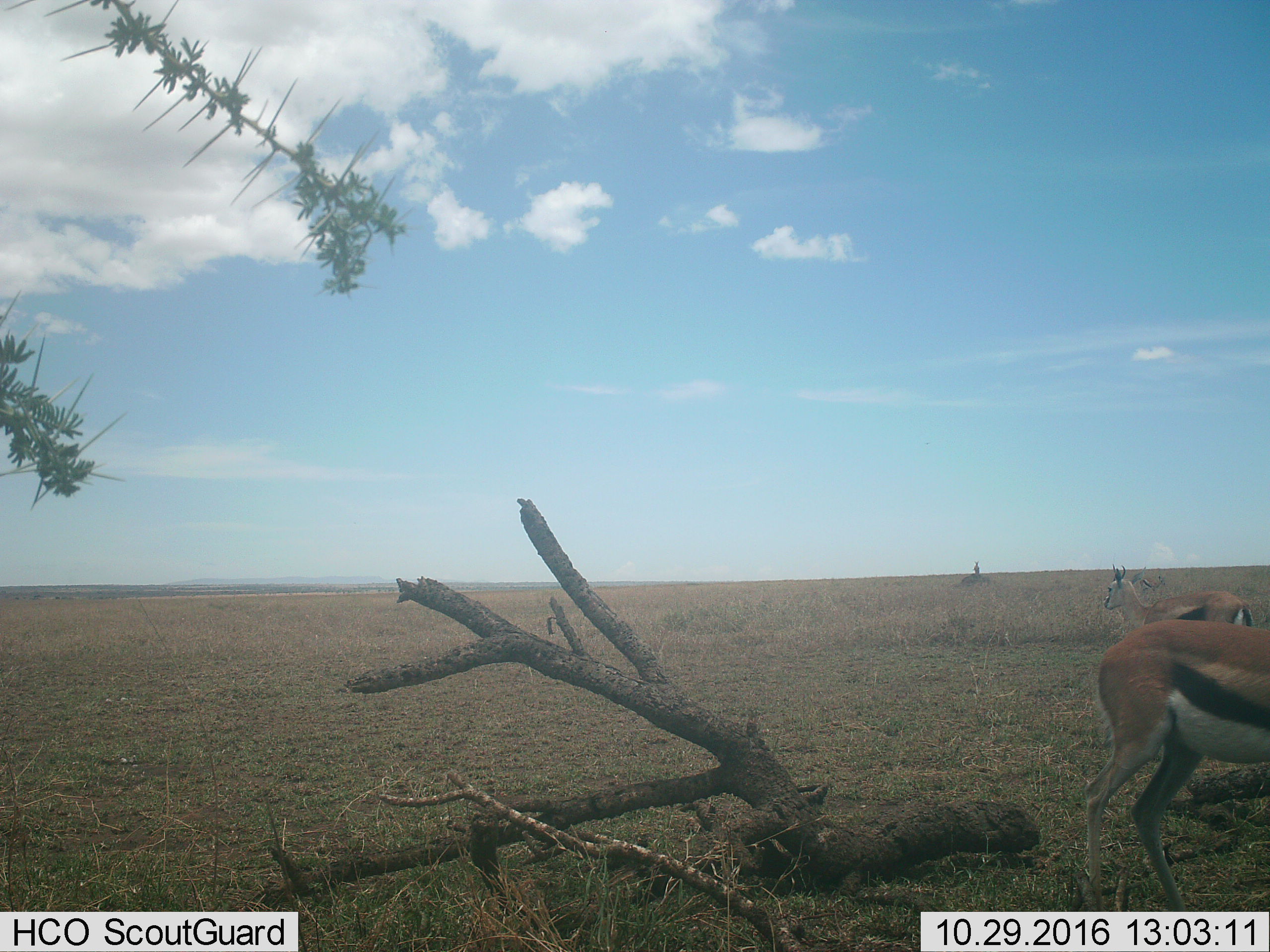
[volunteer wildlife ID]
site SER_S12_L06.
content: unidentified animal